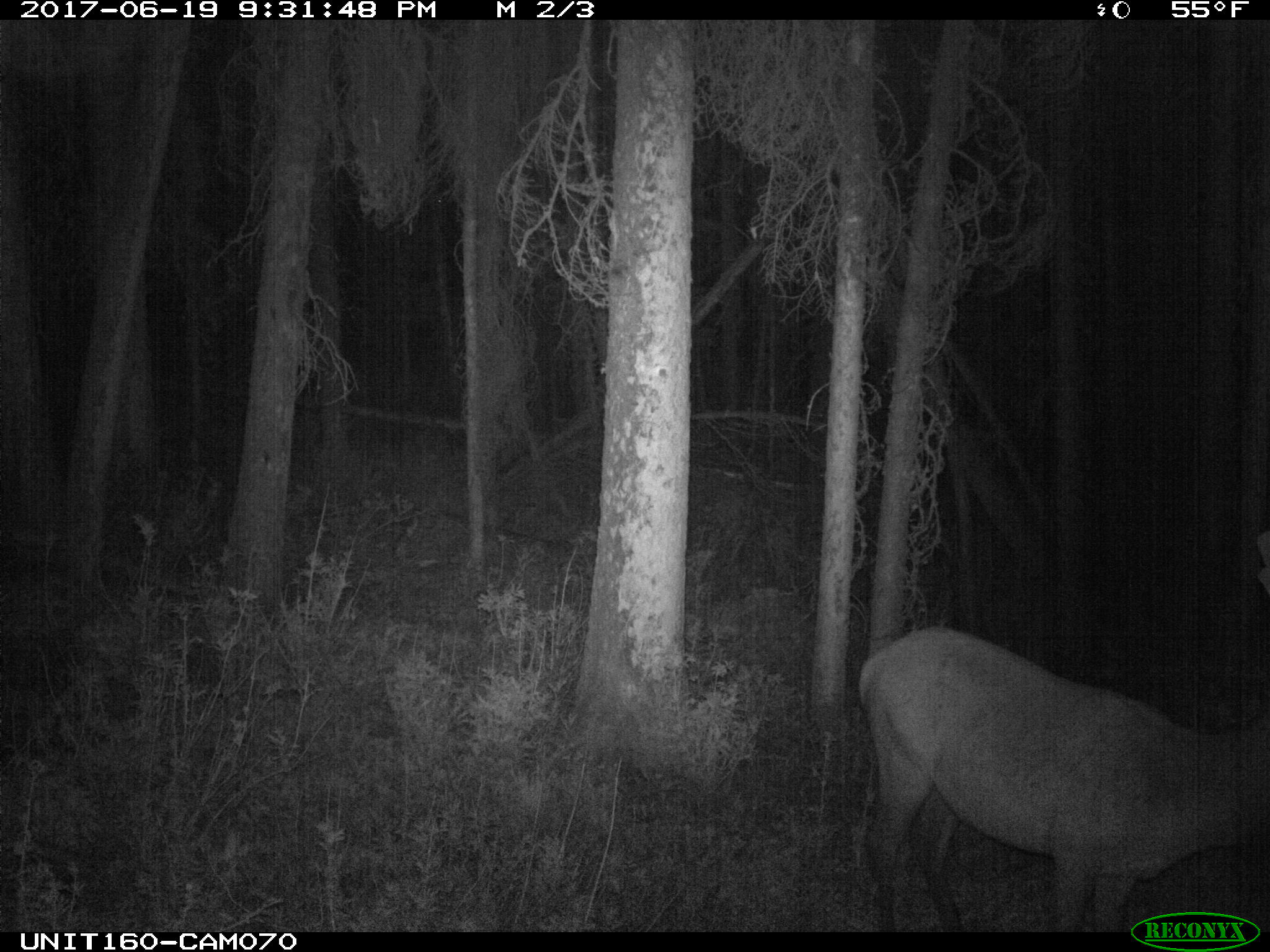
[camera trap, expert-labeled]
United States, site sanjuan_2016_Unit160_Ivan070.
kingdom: Animalia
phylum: Chordata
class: Mammalia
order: Artiodactyla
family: Cervidae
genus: Cervus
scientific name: Cervus elaphus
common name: red deer